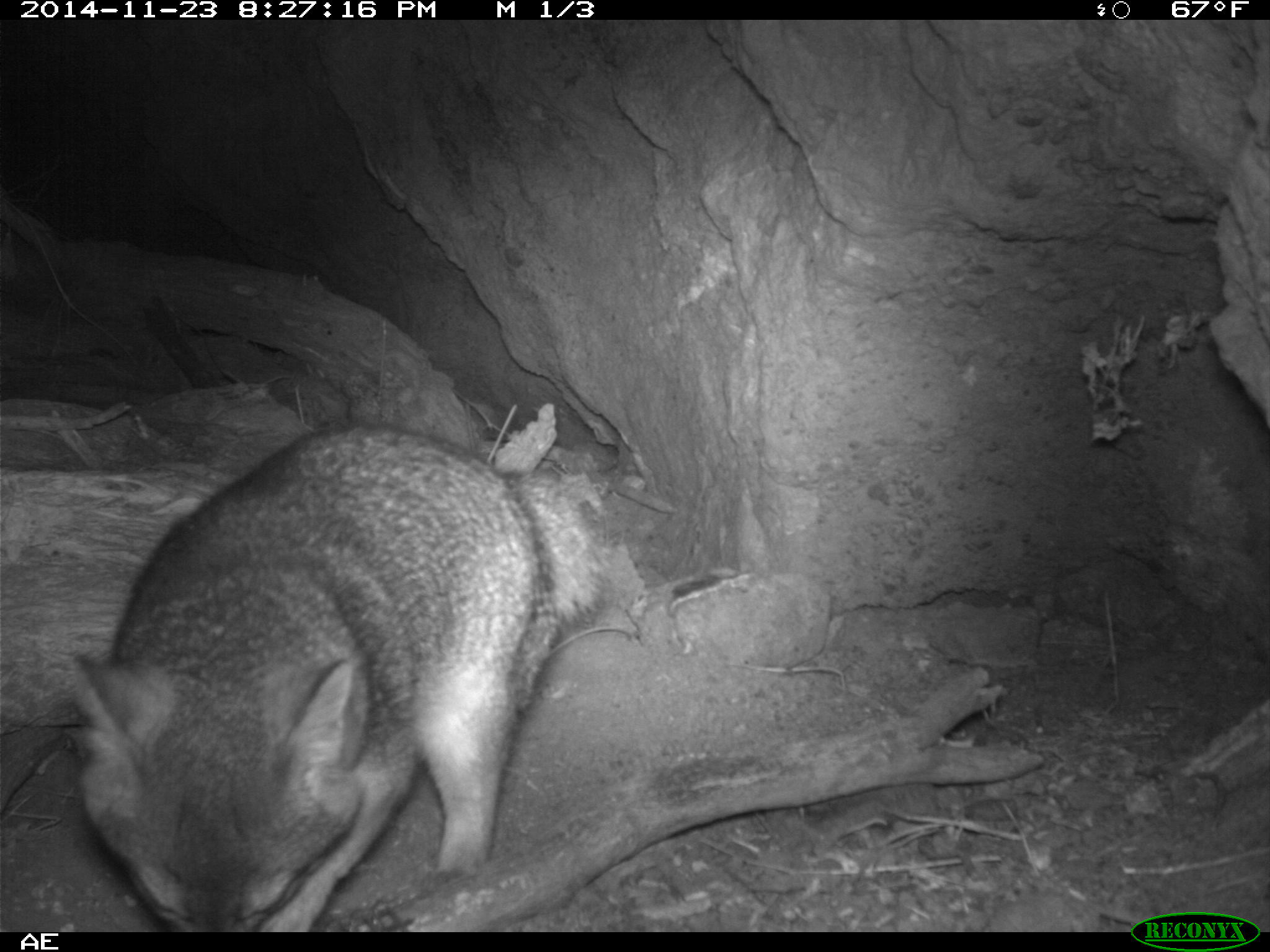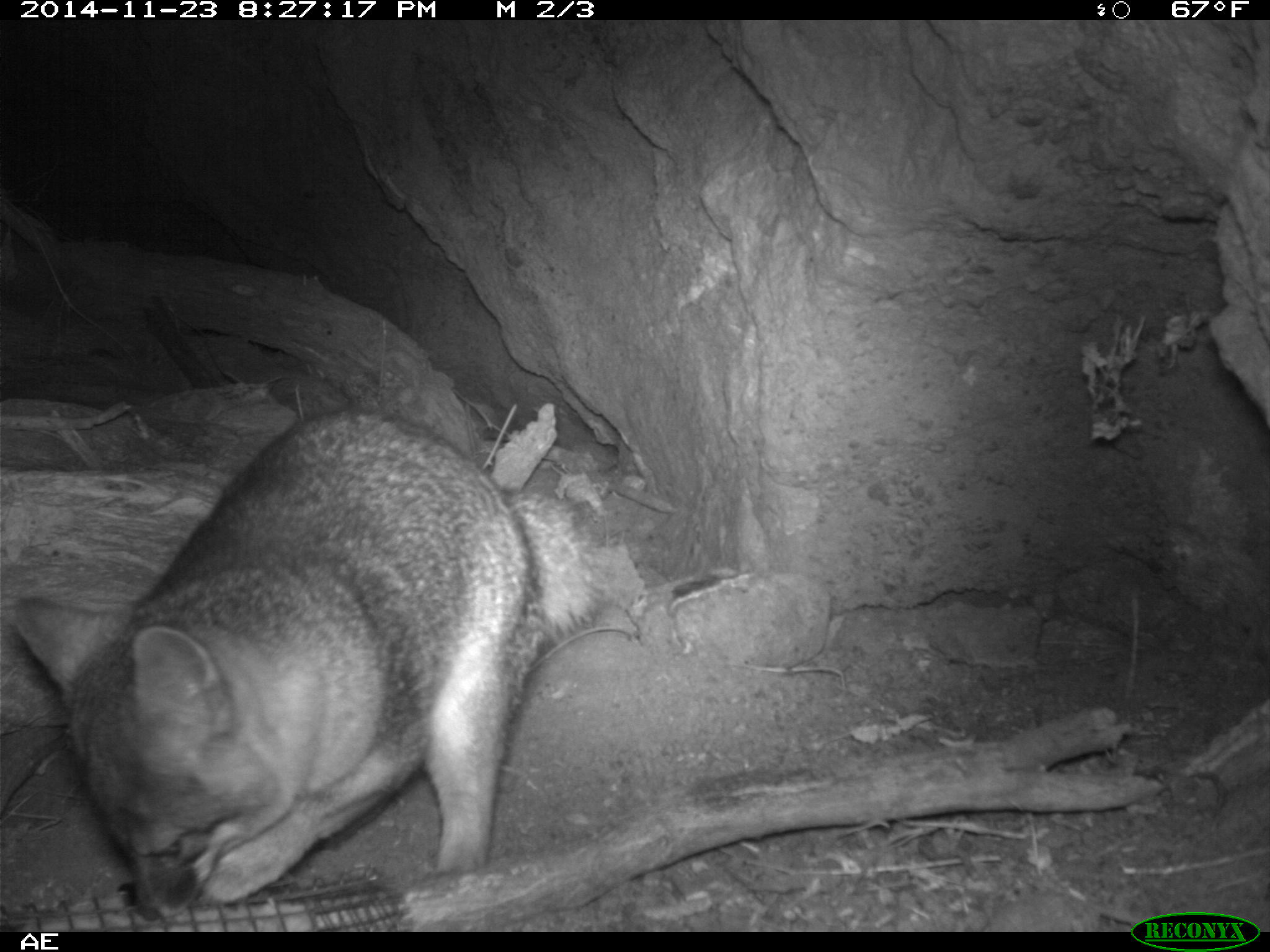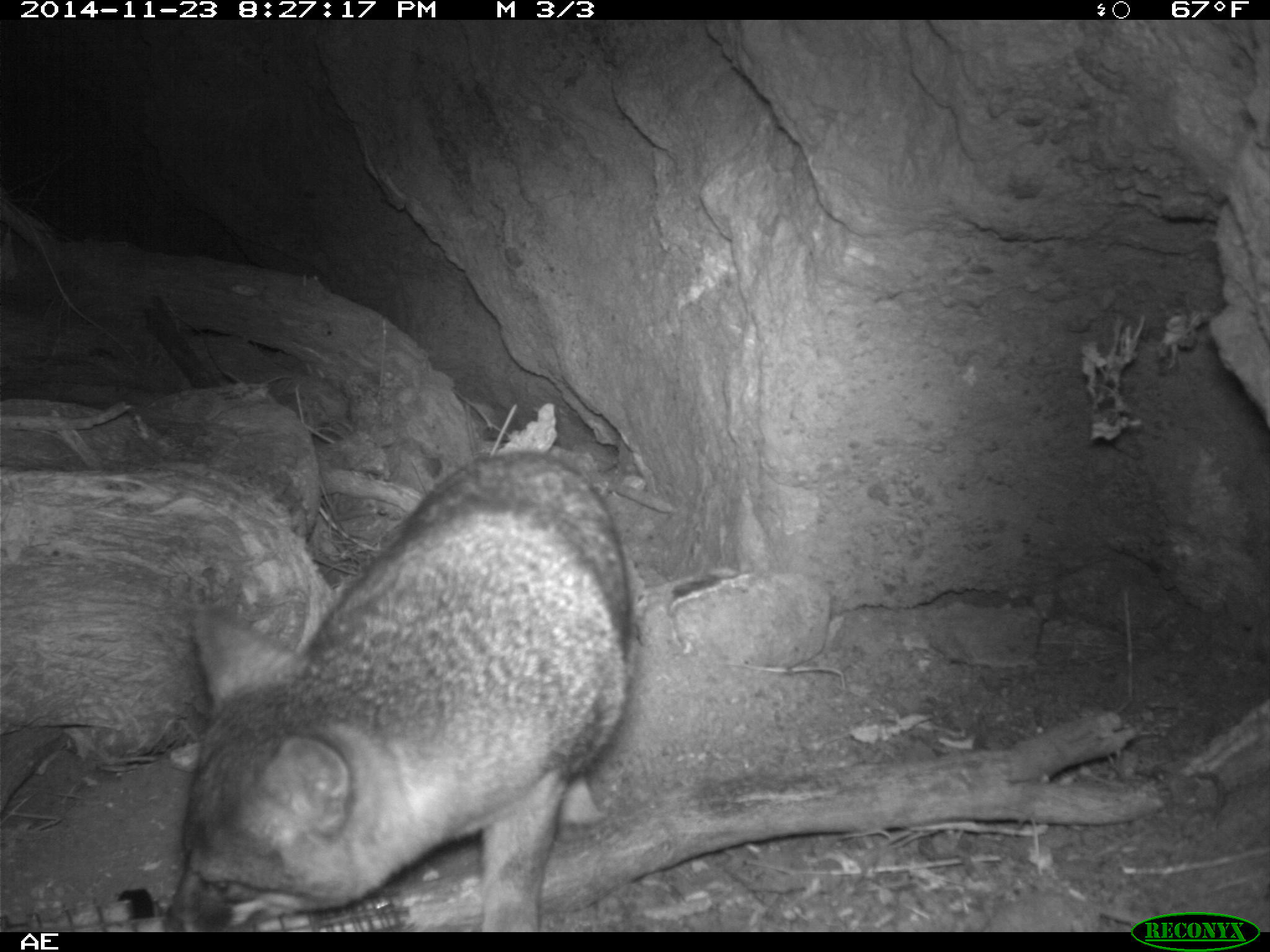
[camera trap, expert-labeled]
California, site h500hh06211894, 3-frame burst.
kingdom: Animalia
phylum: Chordata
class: Mammalia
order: Carnivora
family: Canidae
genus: Urocyon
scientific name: Urocyon littoralis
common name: island fox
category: fox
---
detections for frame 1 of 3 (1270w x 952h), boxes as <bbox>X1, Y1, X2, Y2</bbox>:
fox: <bbox>71, 418, 608, 933</bbox>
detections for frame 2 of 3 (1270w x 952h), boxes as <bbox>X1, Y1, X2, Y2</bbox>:
fox: <bbox>14, 403, 606, 922</bbox>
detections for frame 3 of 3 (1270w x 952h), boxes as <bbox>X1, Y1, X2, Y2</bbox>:
fox: <bbox>162, 450, 638, 932</bbox>